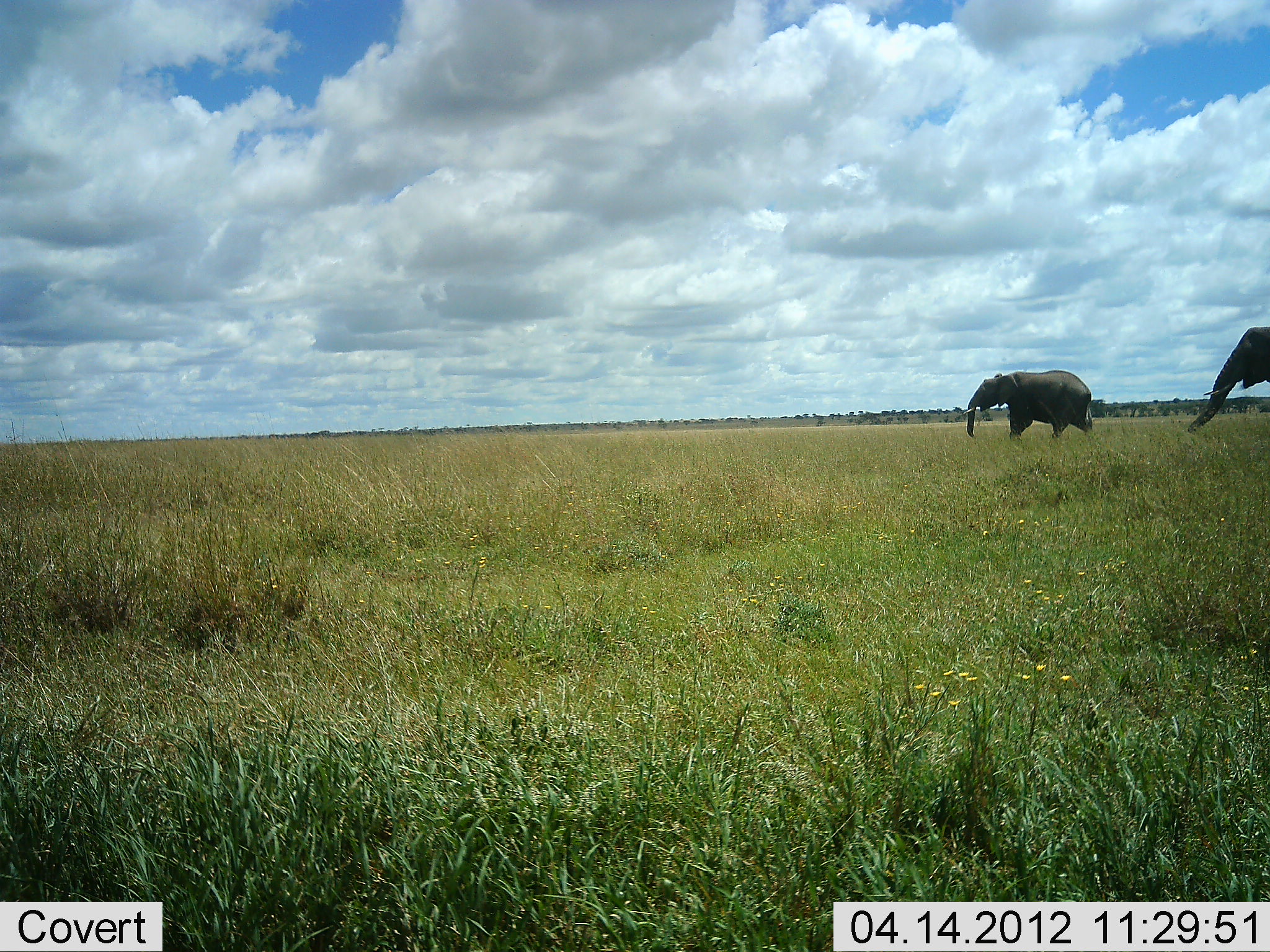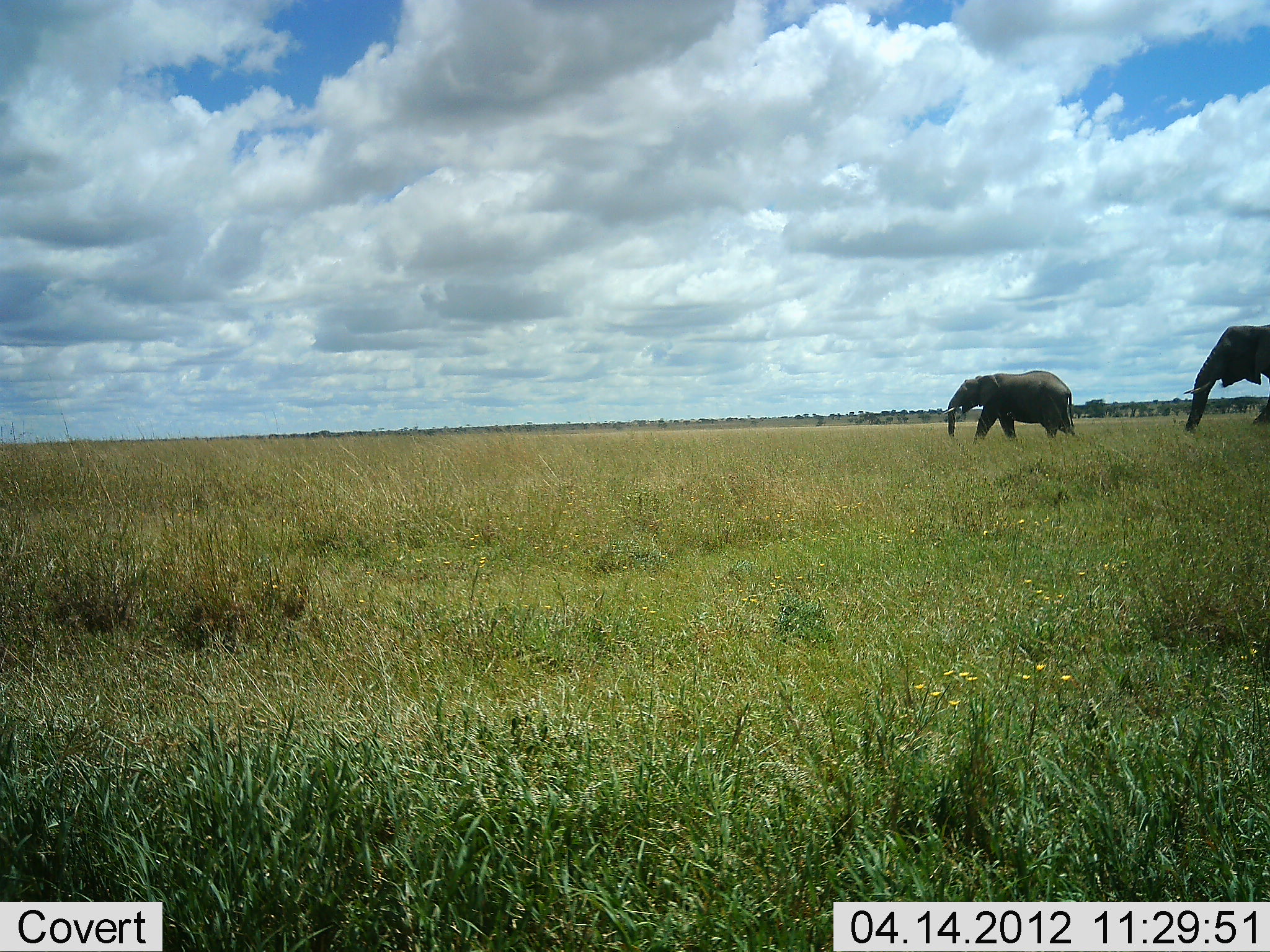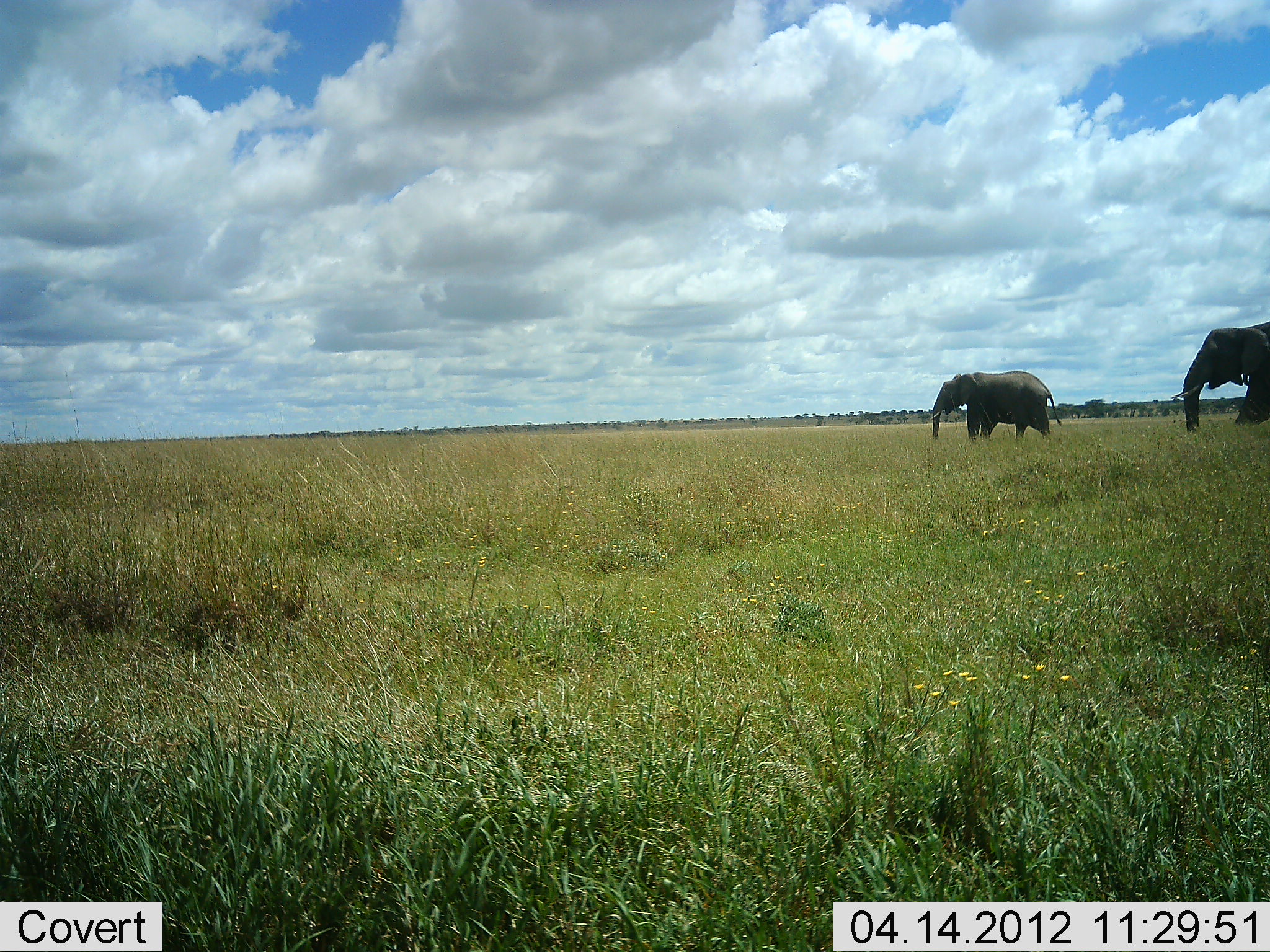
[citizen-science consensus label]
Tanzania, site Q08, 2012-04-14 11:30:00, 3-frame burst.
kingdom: Animalia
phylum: Chordata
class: Mammalia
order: Proboscidea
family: Elephantidae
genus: Loxodonta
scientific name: Loxodonta africana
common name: african bush elephant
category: elephant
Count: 2.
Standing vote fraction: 0%.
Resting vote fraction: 0%.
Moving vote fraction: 100%.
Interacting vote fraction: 0%.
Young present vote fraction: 12%.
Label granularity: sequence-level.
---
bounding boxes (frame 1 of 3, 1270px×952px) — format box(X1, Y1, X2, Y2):
animal: box(962, 369, 1093, 441); box(1187, 326, 1270, 436)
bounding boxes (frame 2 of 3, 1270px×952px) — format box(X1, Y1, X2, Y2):
animal: box(1183, 323, 1270, 434); box(944, 371, 1077, 442)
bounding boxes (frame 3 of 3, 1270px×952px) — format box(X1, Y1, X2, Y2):
animal: box(1169, 320, 1270, 436); box(929, 370, 1063, 448)